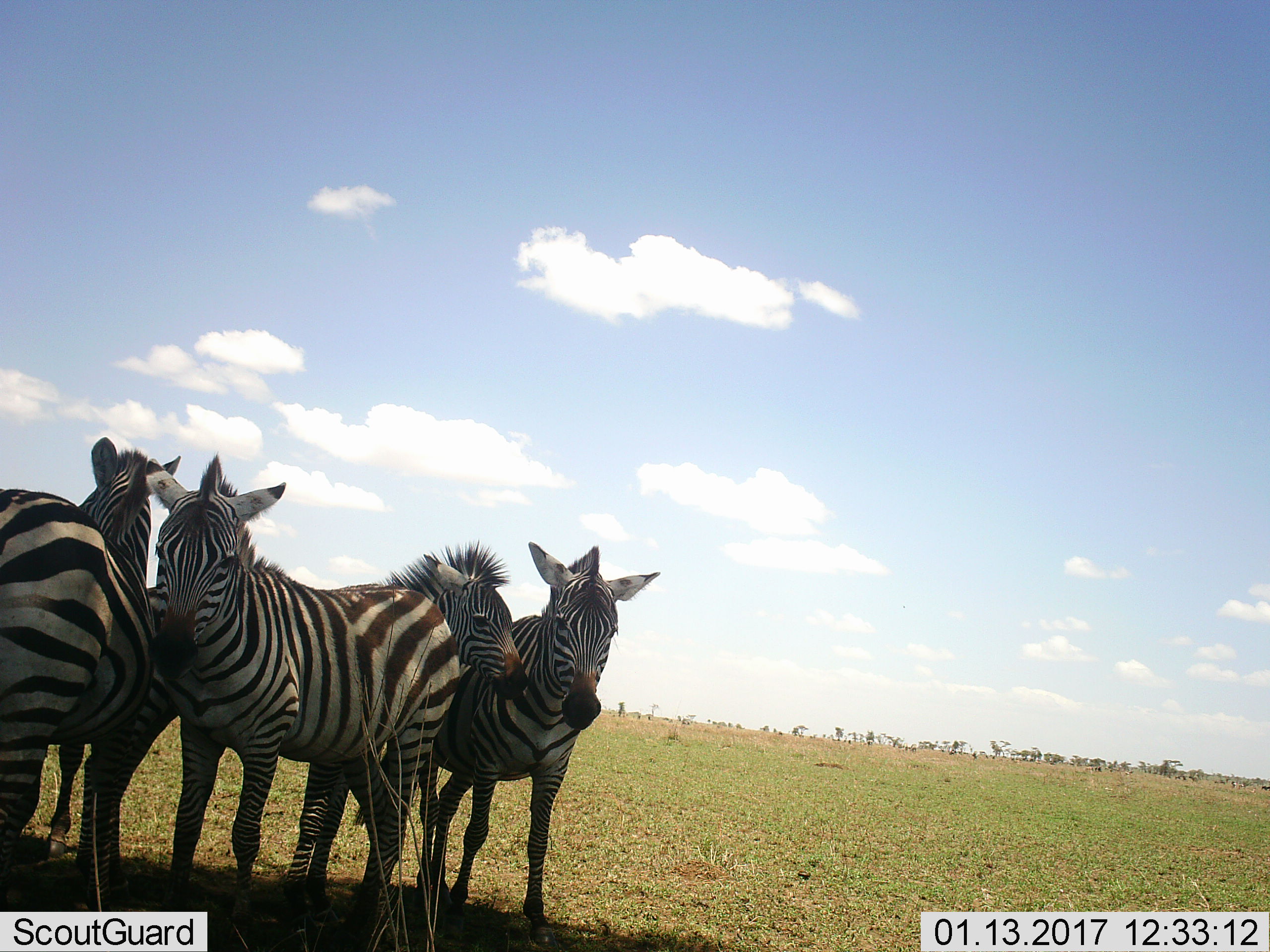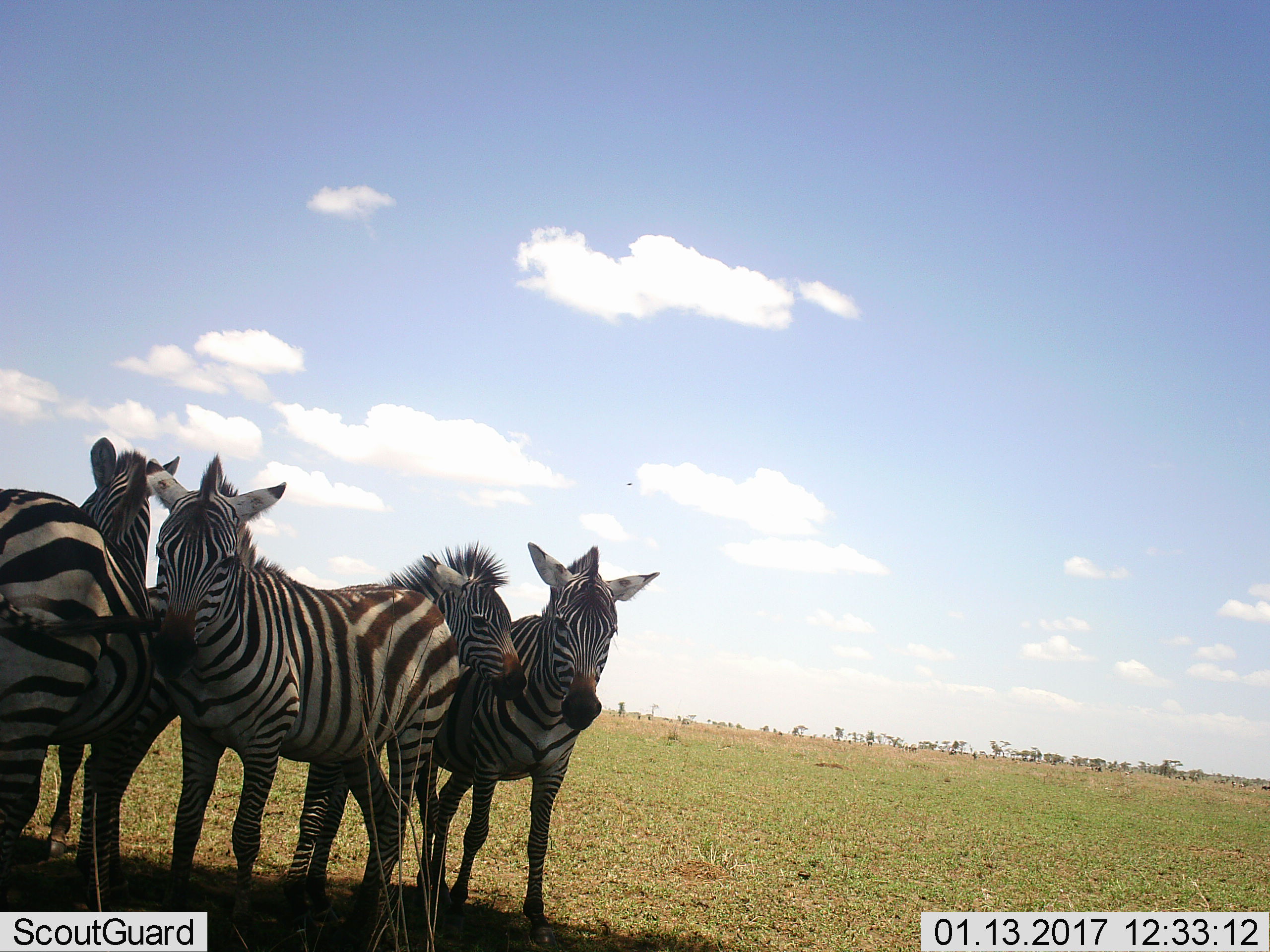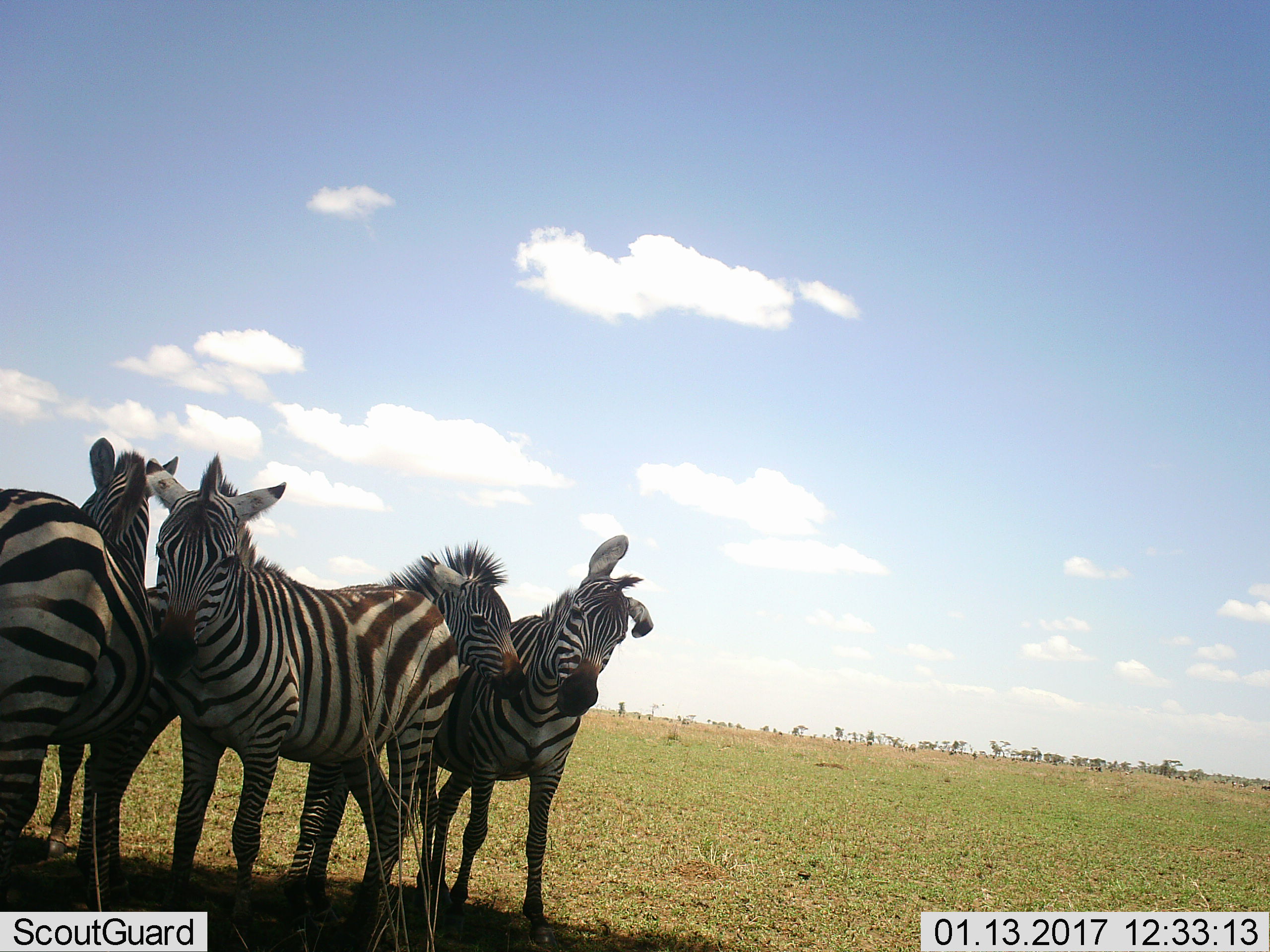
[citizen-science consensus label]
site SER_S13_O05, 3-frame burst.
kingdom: Animalia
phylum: Chordata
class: Mammalia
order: Perissodactyla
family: Equidae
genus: Equus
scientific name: Equus quagga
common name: plains zebra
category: zebraplains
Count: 4.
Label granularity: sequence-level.